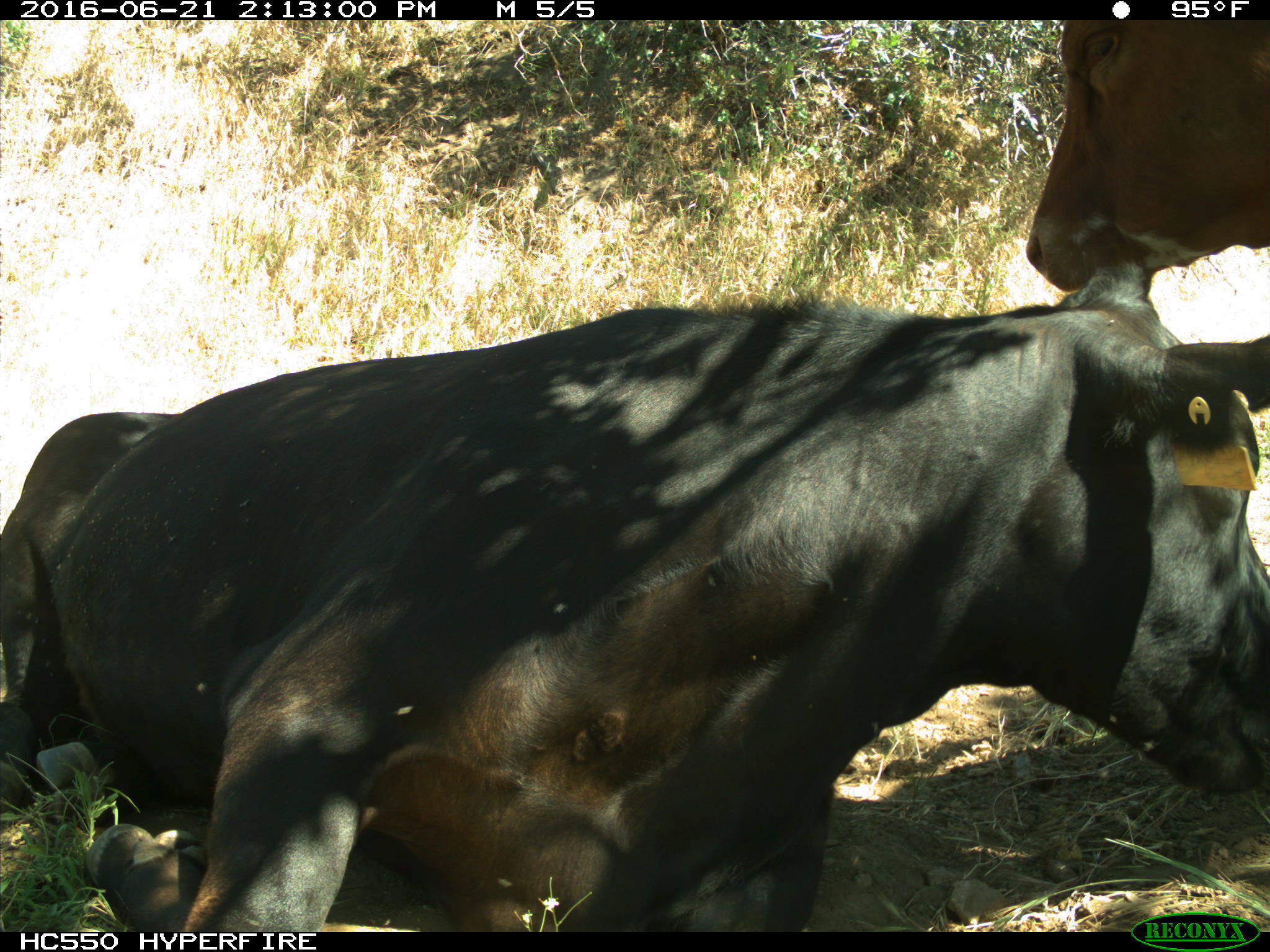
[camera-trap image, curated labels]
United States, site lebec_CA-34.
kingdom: Animalia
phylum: Chordata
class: Mammalia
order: Artiodactyla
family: Bovidae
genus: Bos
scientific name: Bos taurus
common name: domestic cow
Bos taurus (domestic cow).